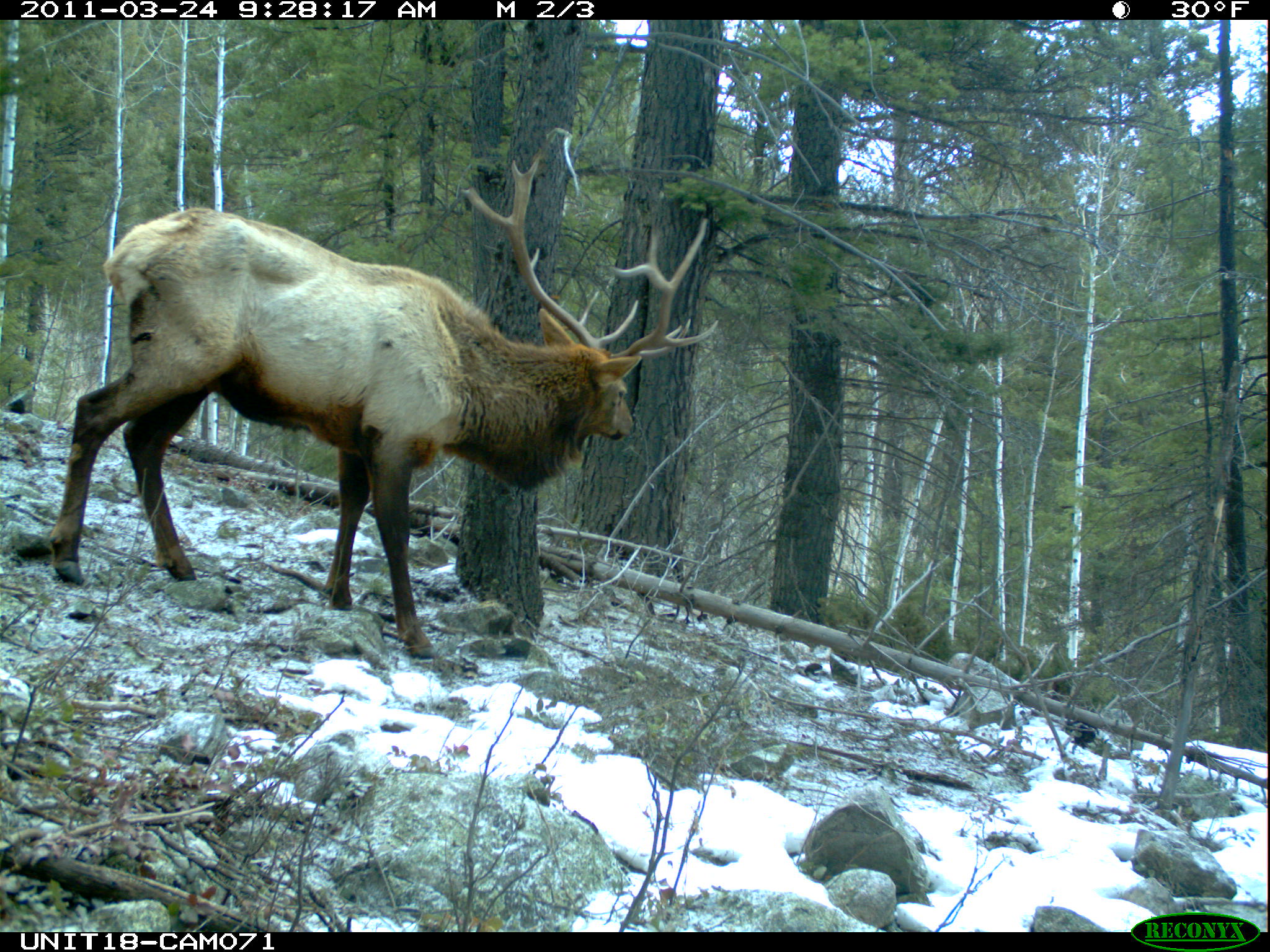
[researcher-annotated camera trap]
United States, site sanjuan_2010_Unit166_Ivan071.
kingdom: Animalia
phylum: Chordata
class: Mammalia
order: Artiodactyla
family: Cervidae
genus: Cervus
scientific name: Cervus elaphus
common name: red deer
Cervus elaphus (red deer).